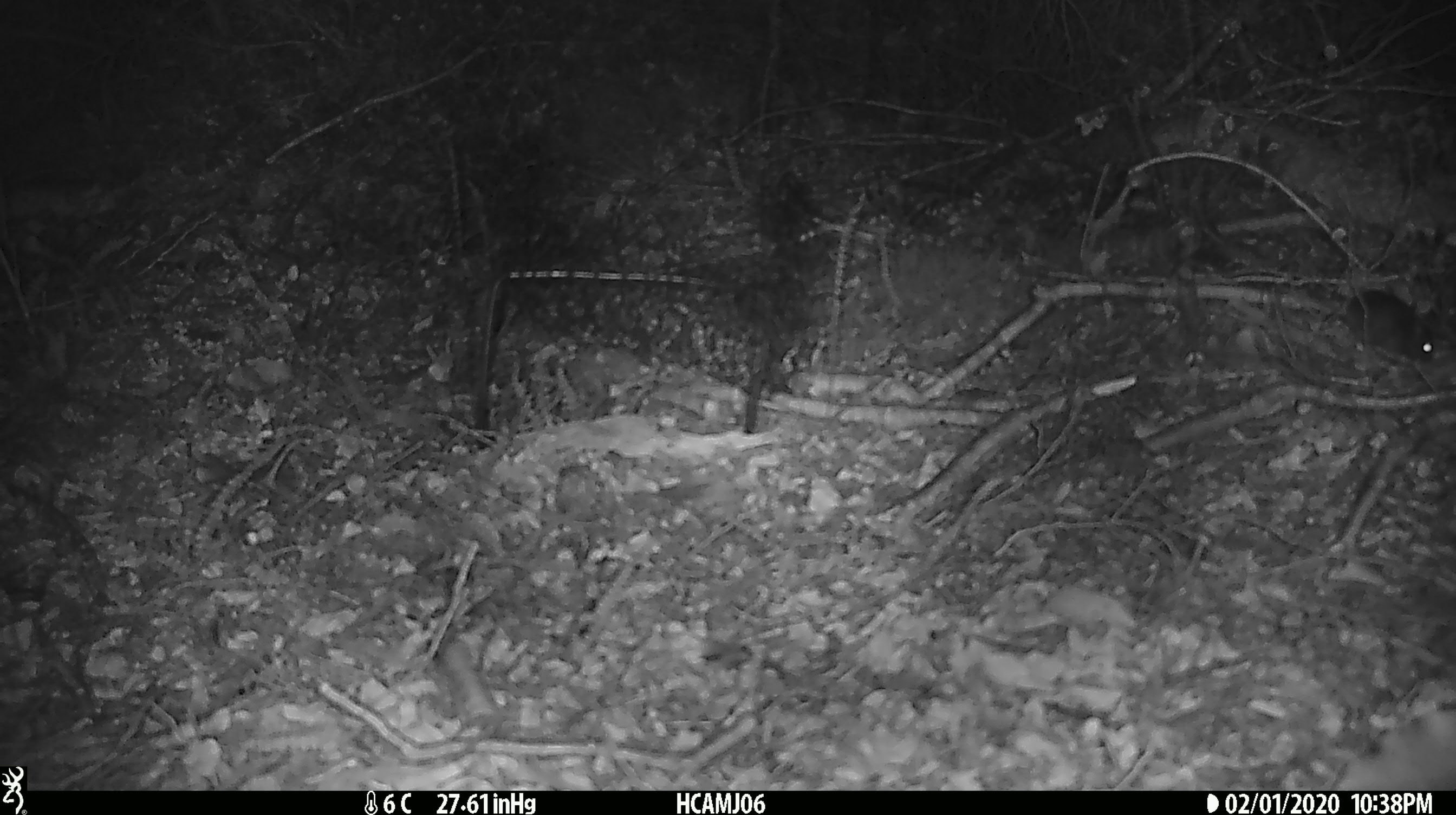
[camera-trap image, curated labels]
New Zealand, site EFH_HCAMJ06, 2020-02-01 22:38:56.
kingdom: Animalia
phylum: Chordata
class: Mammalia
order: Rodentia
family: Muridae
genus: Mus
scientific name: Mus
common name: mouse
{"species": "mouse (Mus)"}